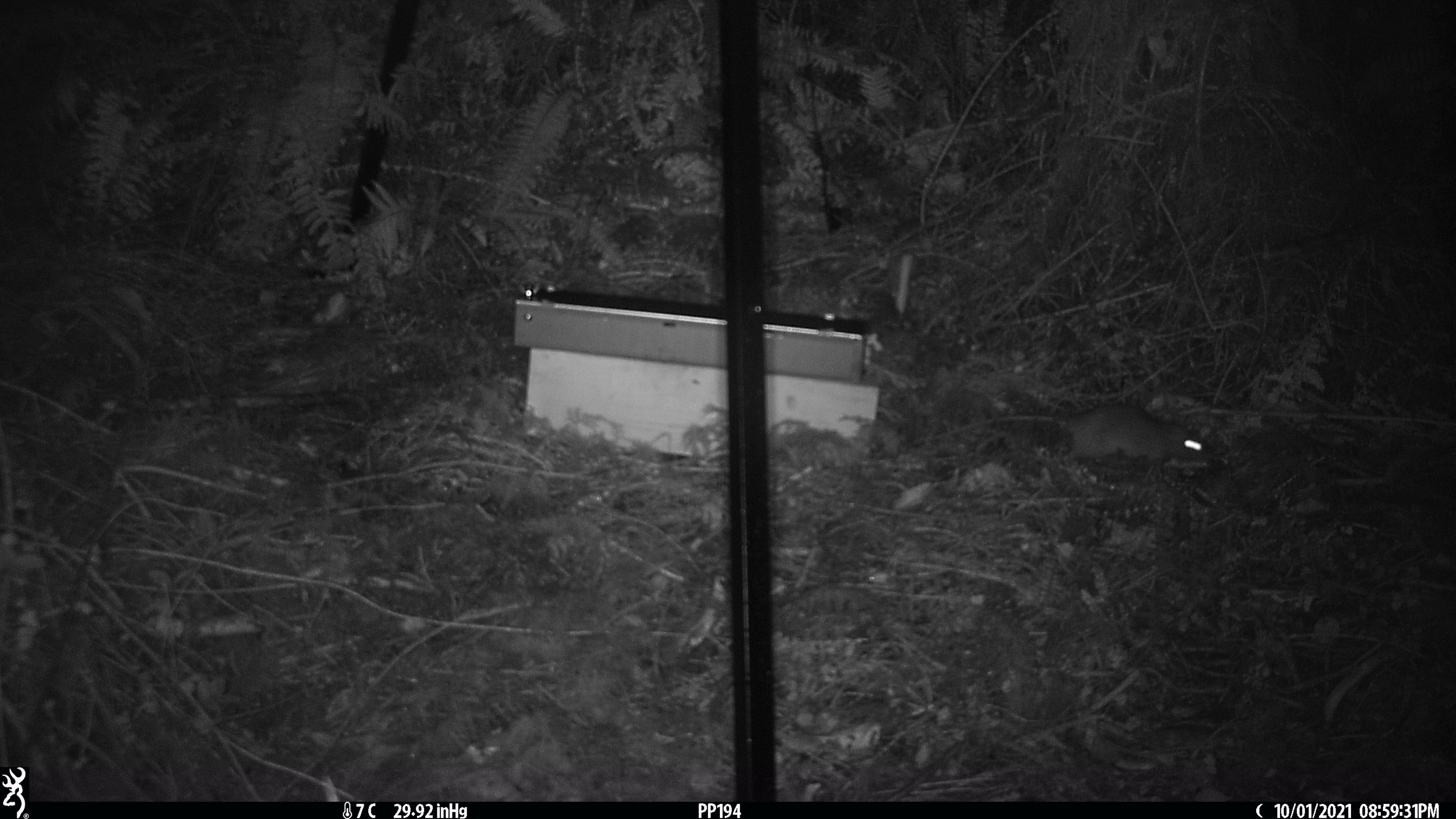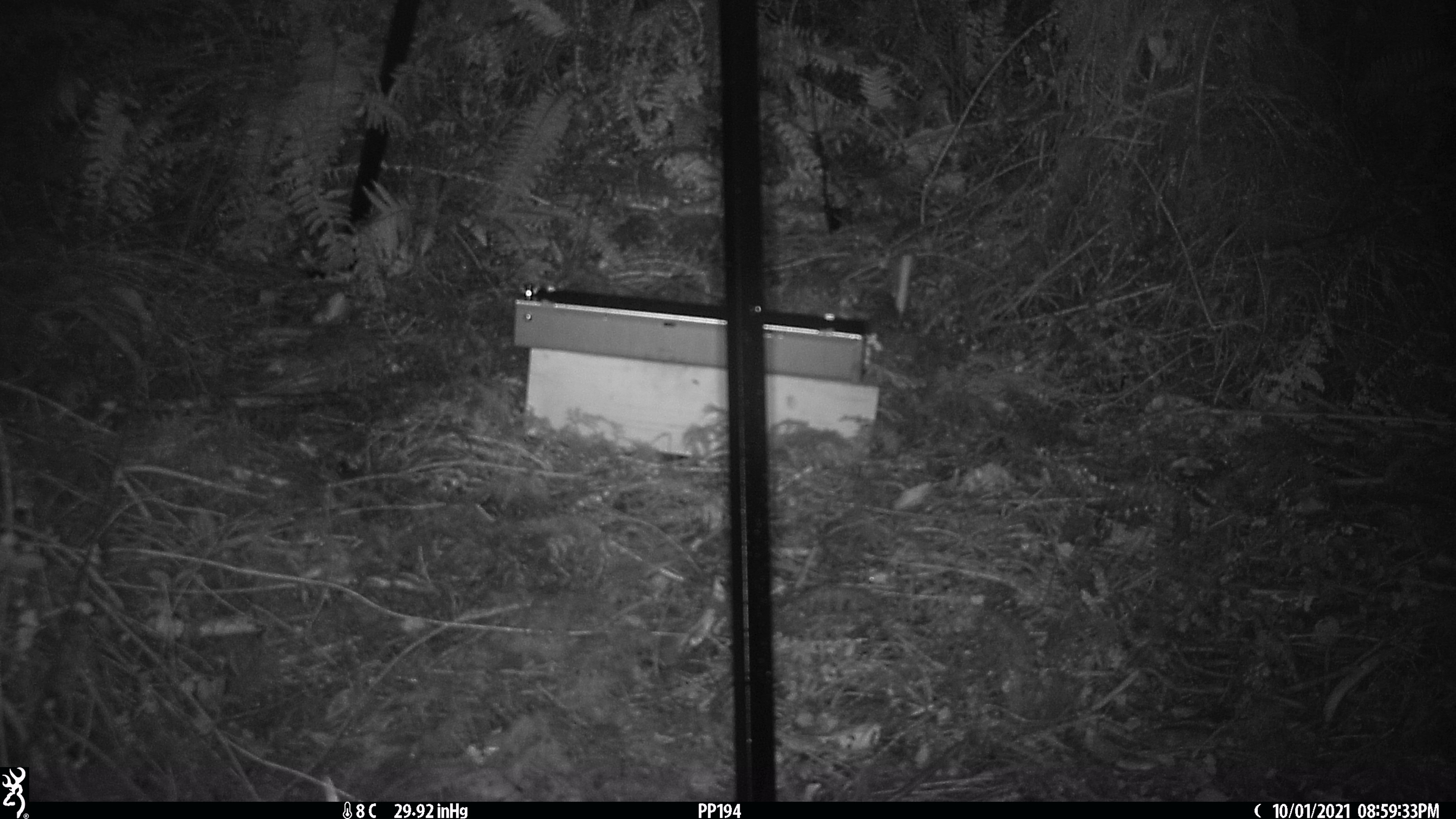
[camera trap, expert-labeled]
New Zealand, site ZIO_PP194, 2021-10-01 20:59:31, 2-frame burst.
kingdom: Animalia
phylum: Chordata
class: Mammalia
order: Rodentia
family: Muridae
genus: Rattus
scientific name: Rattus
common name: rat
Rat (Rattus).